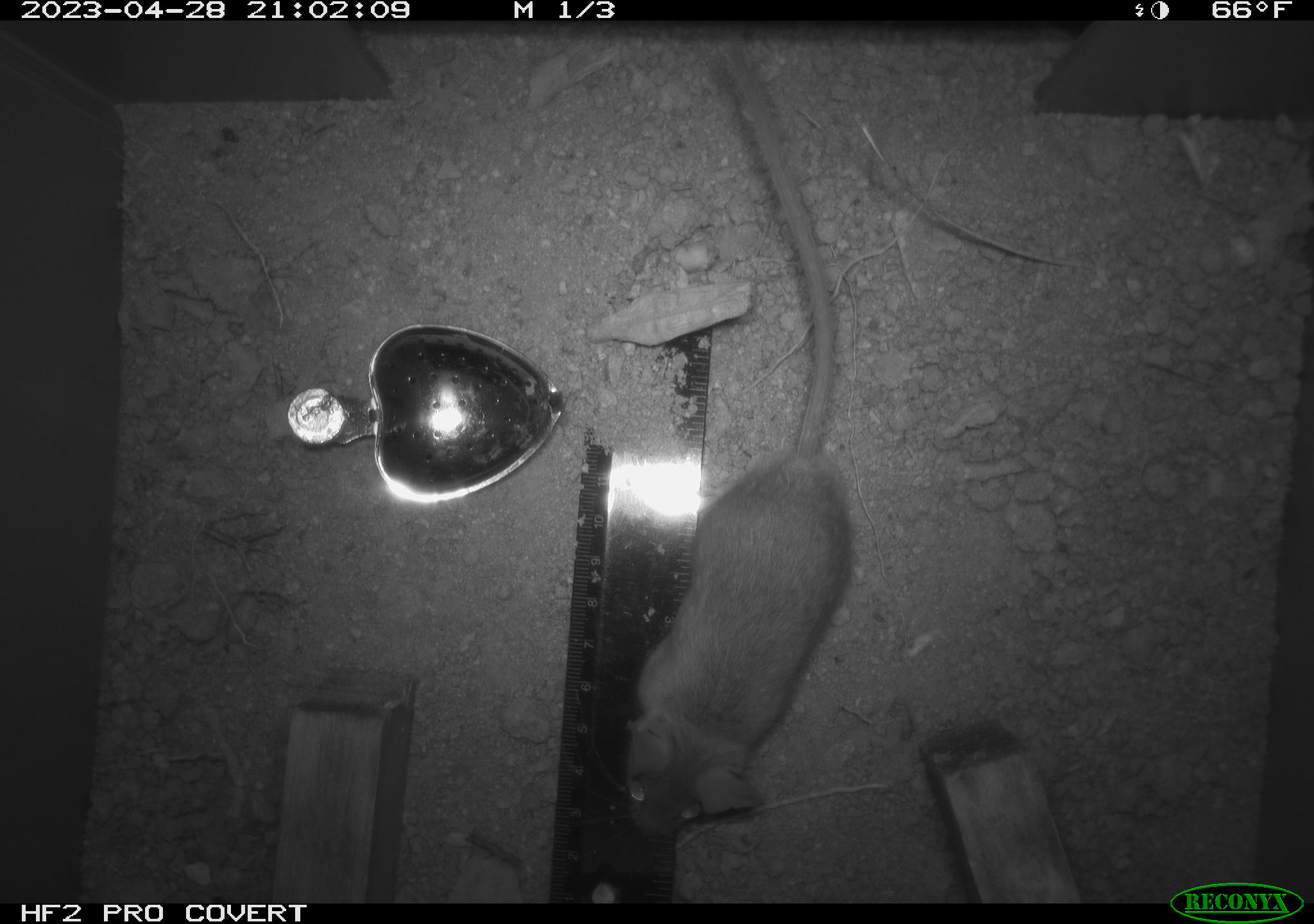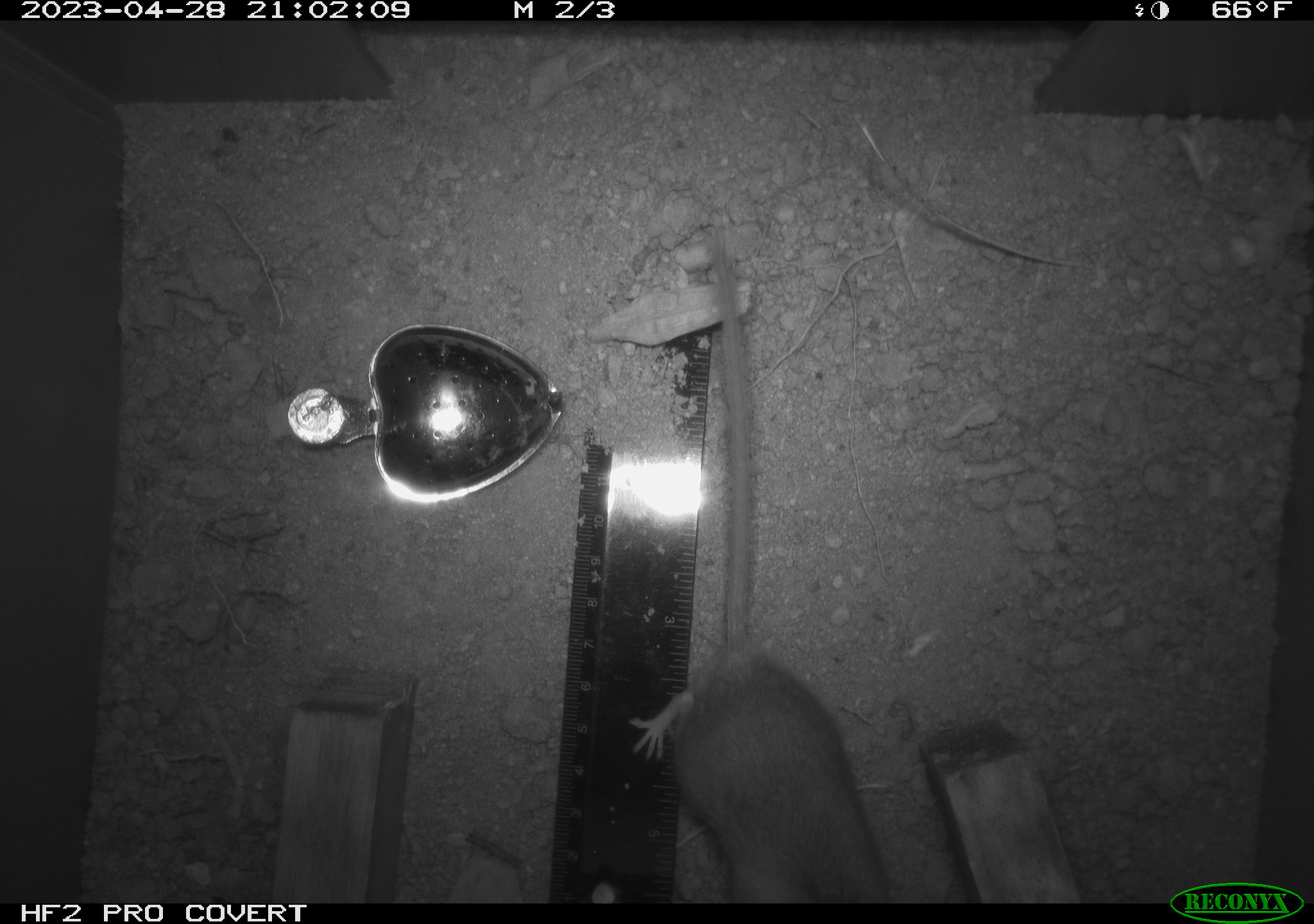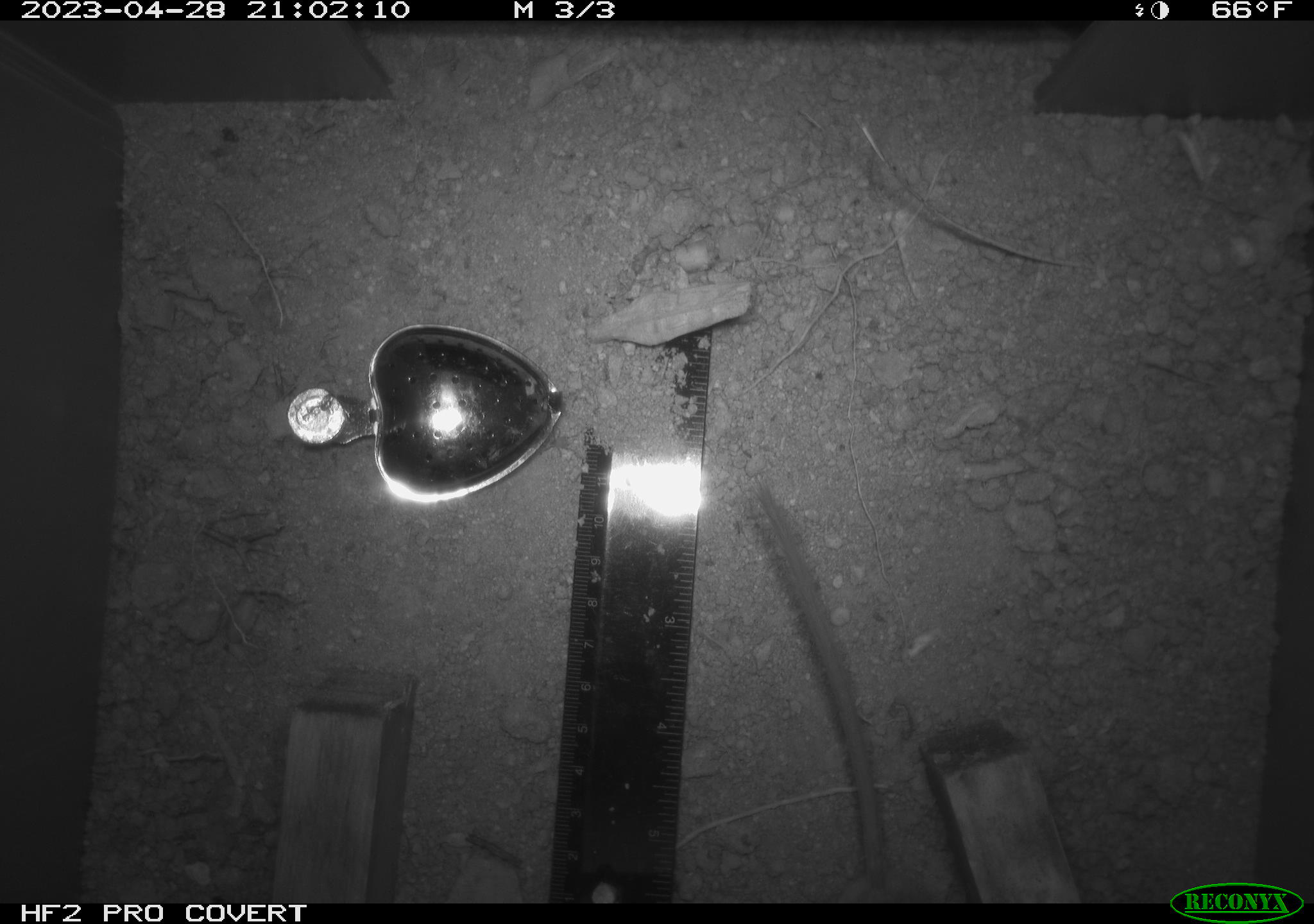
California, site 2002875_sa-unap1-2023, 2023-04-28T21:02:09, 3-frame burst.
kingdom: Animalia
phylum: Chordata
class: Mammalia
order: Rodentia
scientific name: Rodentia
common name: mouse species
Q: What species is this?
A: Mouse species (Rodentia).